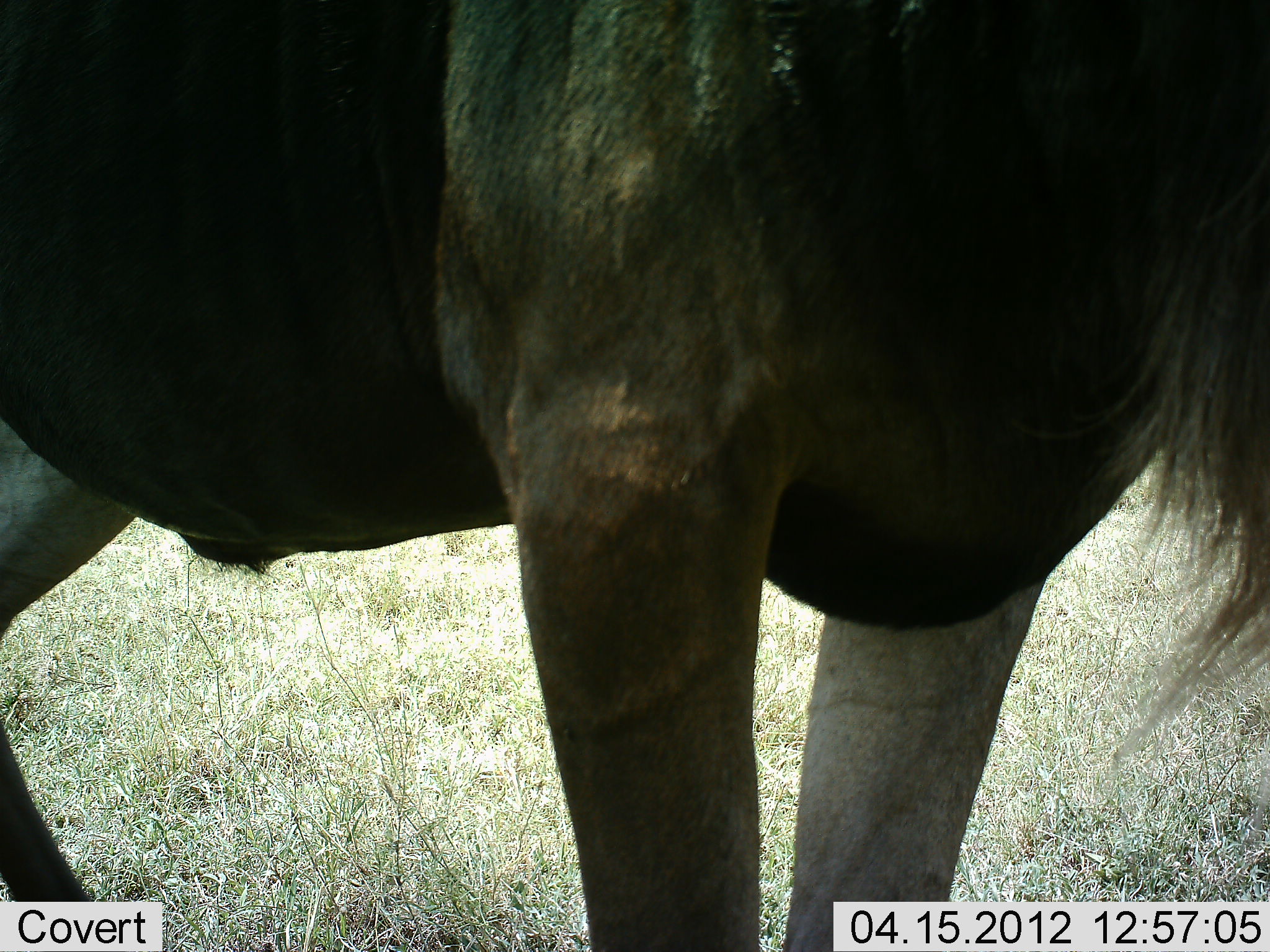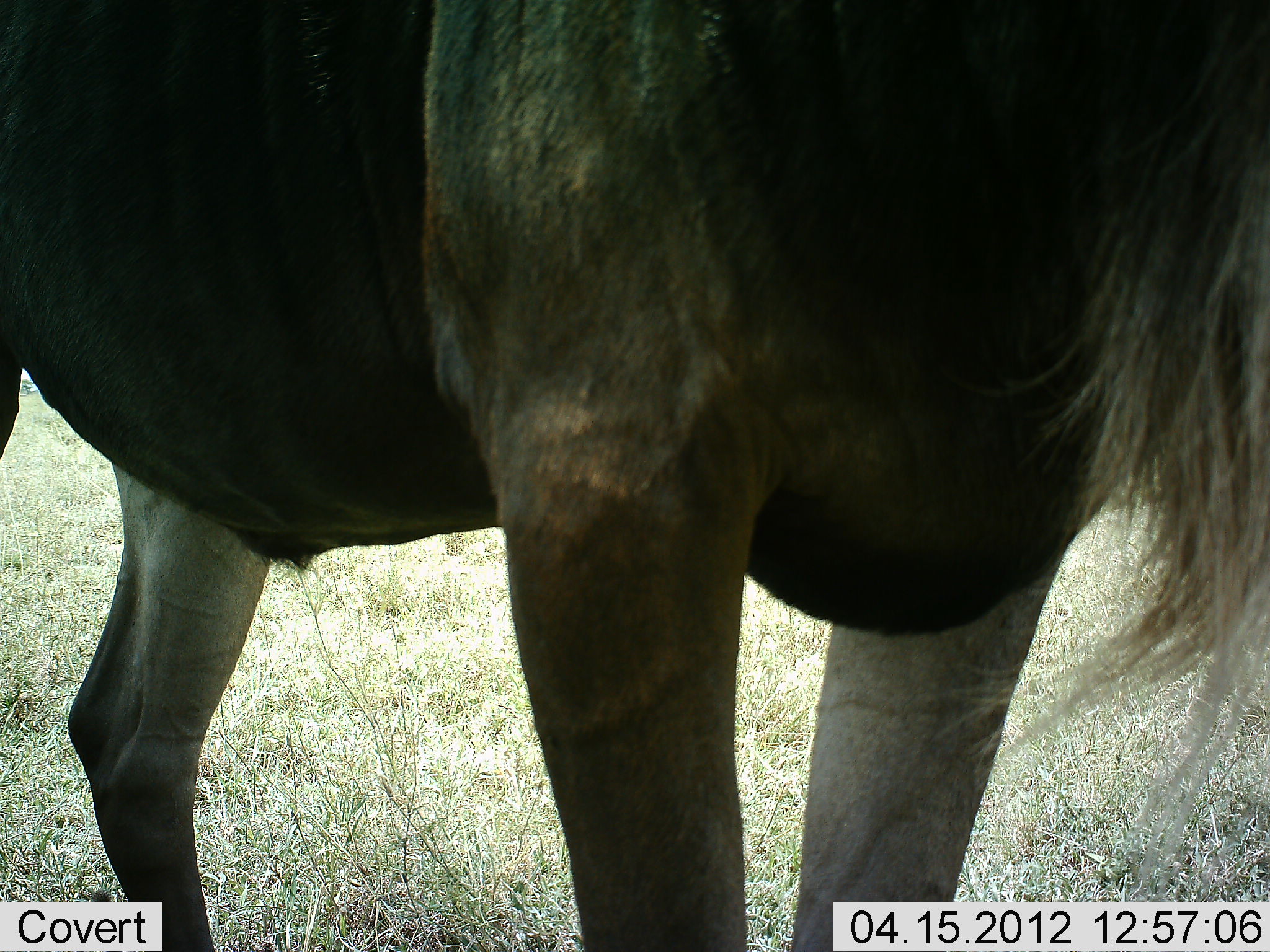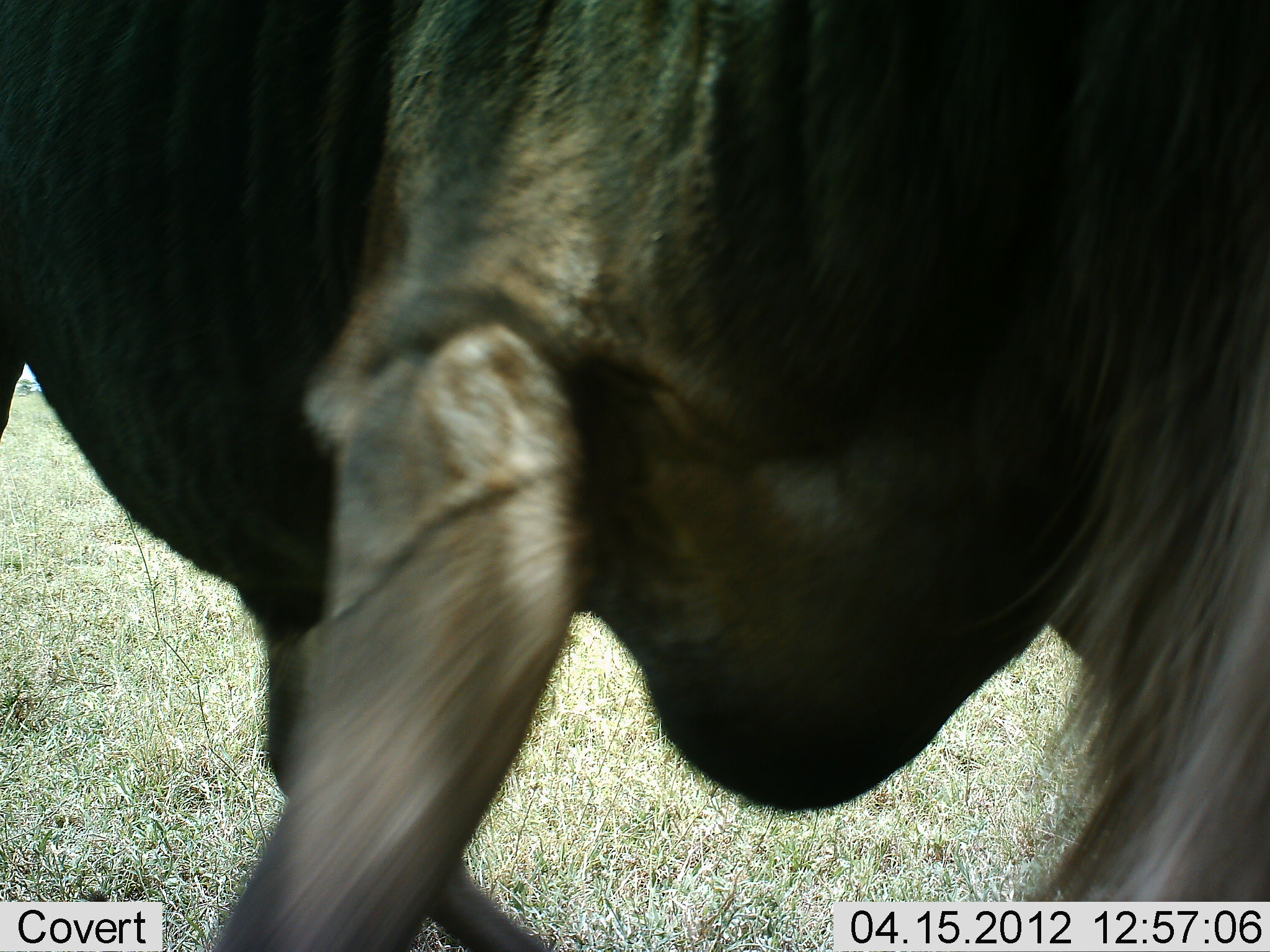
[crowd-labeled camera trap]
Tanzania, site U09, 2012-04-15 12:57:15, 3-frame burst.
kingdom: Animalia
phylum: Chordata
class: Mammalia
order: Artiodactyla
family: Bovidae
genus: Connochaetes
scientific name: Connochaetes taurinus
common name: blue wildebeest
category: wildebeest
Wildebeest (blue wildebeest) (Connochaetes taurinus), count 1. Behavior (volunteer vote fractions): standing 93%, resting 0%, moving 7%, interacting 0%. Young present (vote fraction): 0%. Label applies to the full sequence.